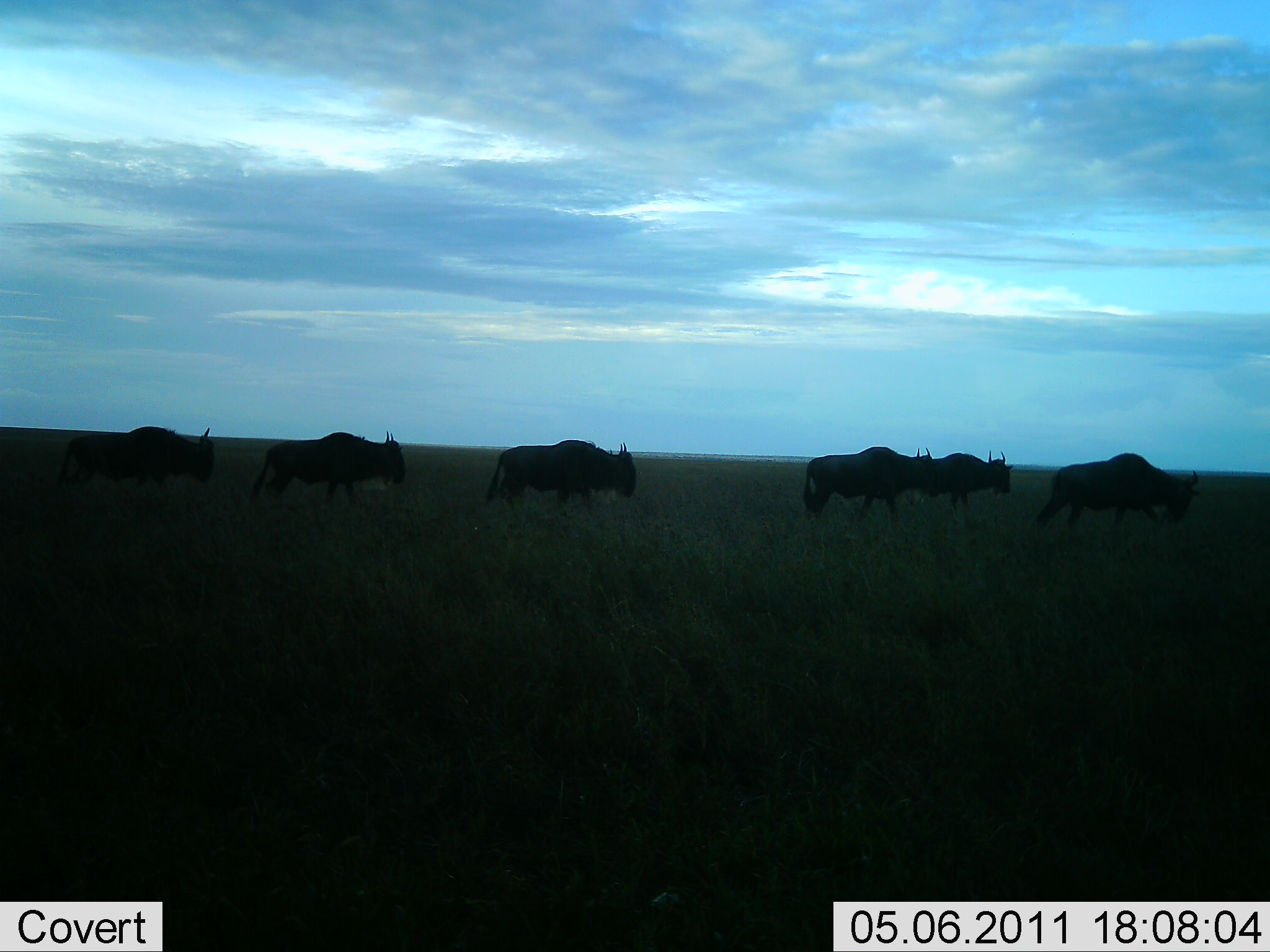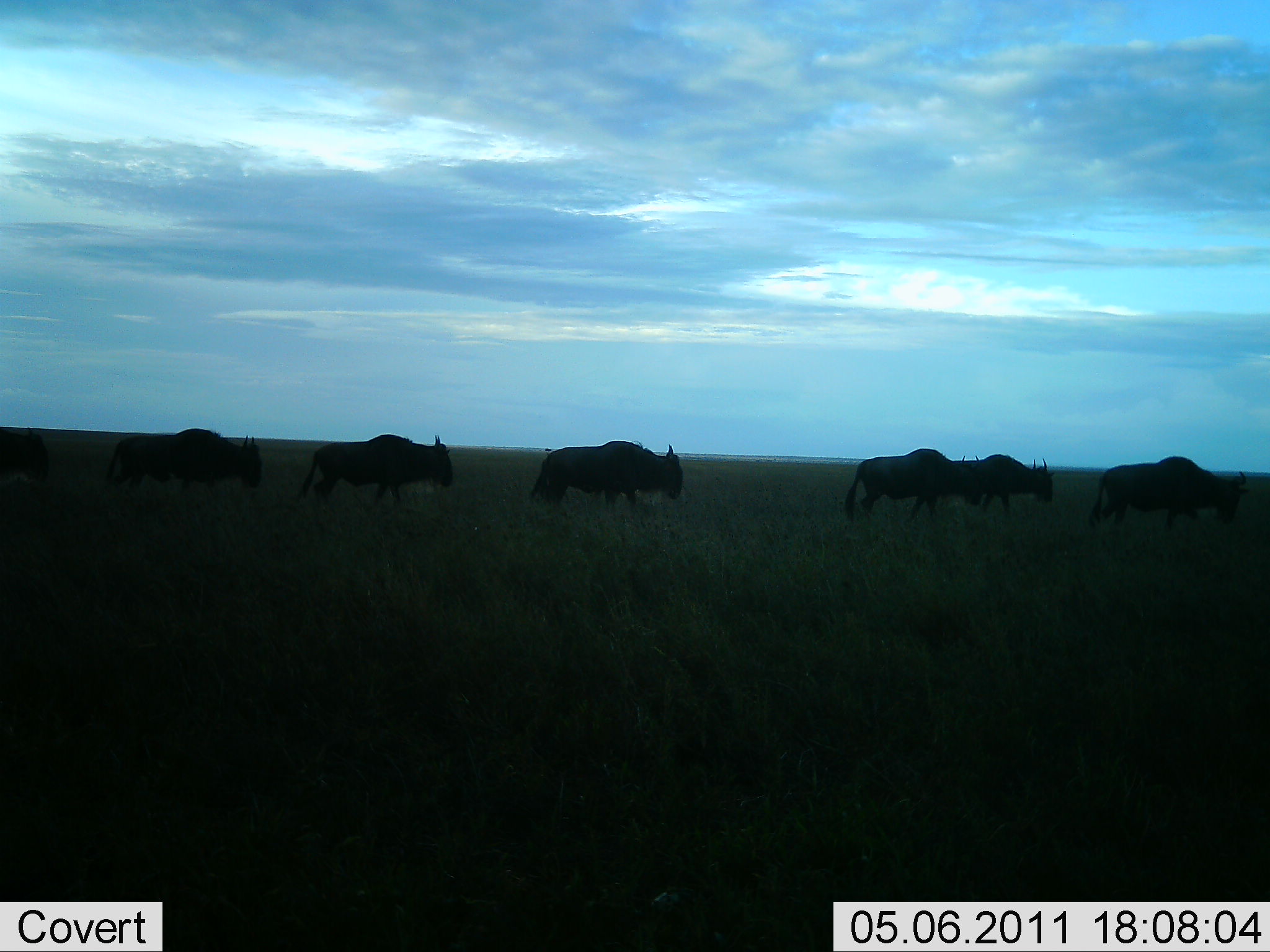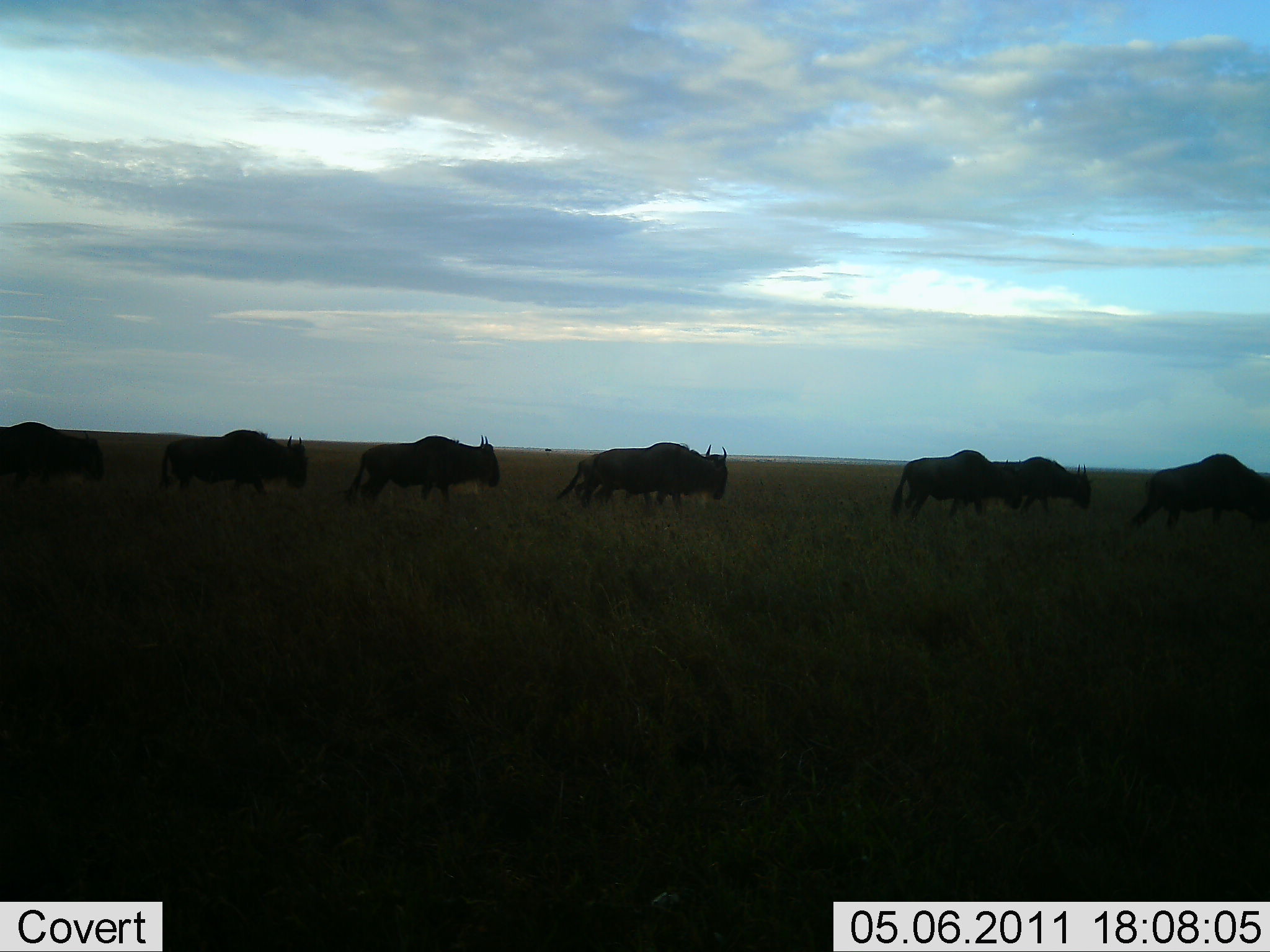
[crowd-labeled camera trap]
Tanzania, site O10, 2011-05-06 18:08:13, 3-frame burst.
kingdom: Animalia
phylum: Chordata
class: Mammalia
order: Artiodactyla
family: Bovidae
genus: Connochaetes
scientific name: Connochaetes taurinus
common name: blue wildebeest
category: wildebeest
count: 7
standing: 0%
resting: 0%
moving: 100%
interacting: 0%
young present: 0%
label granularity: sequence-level